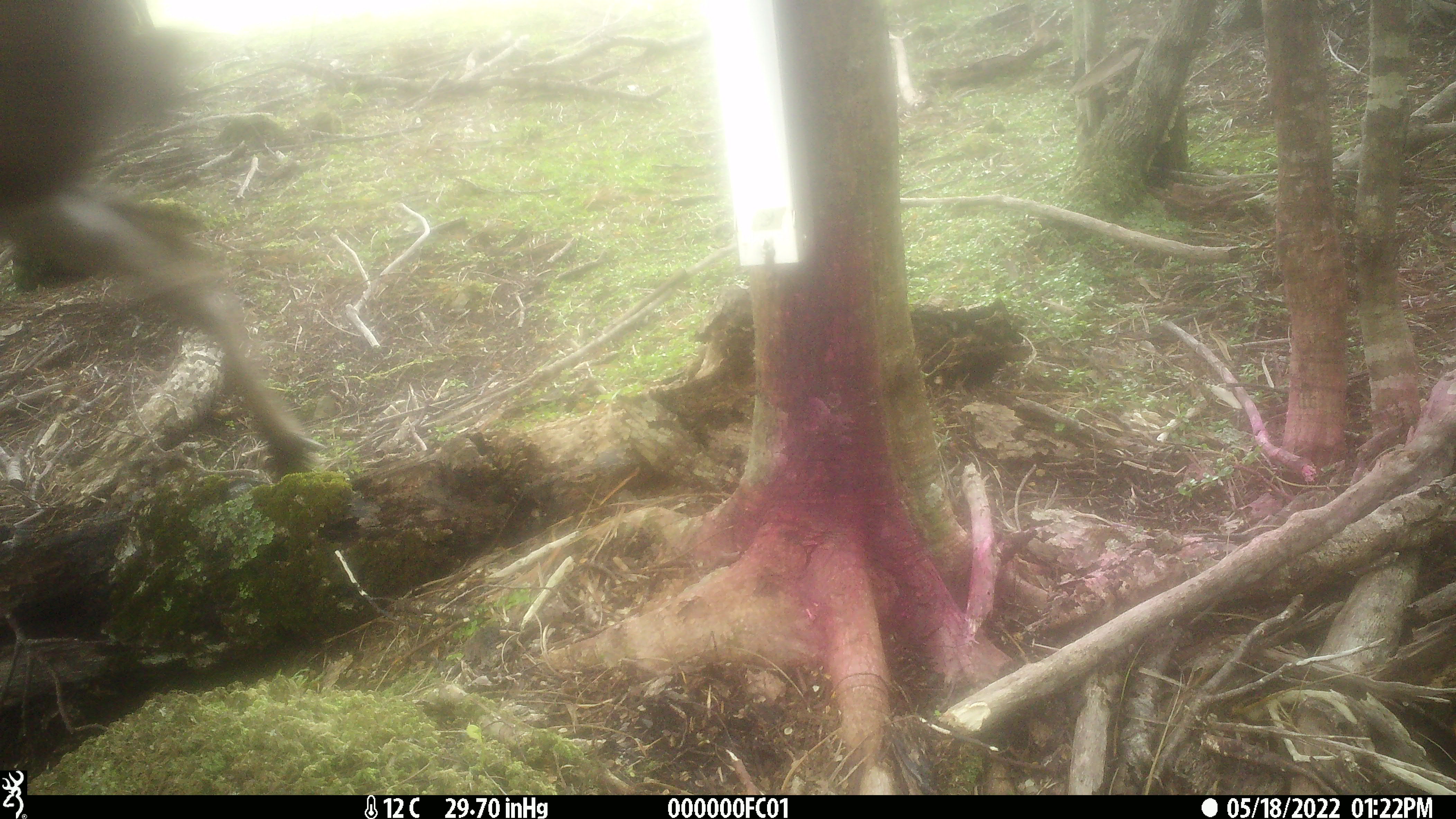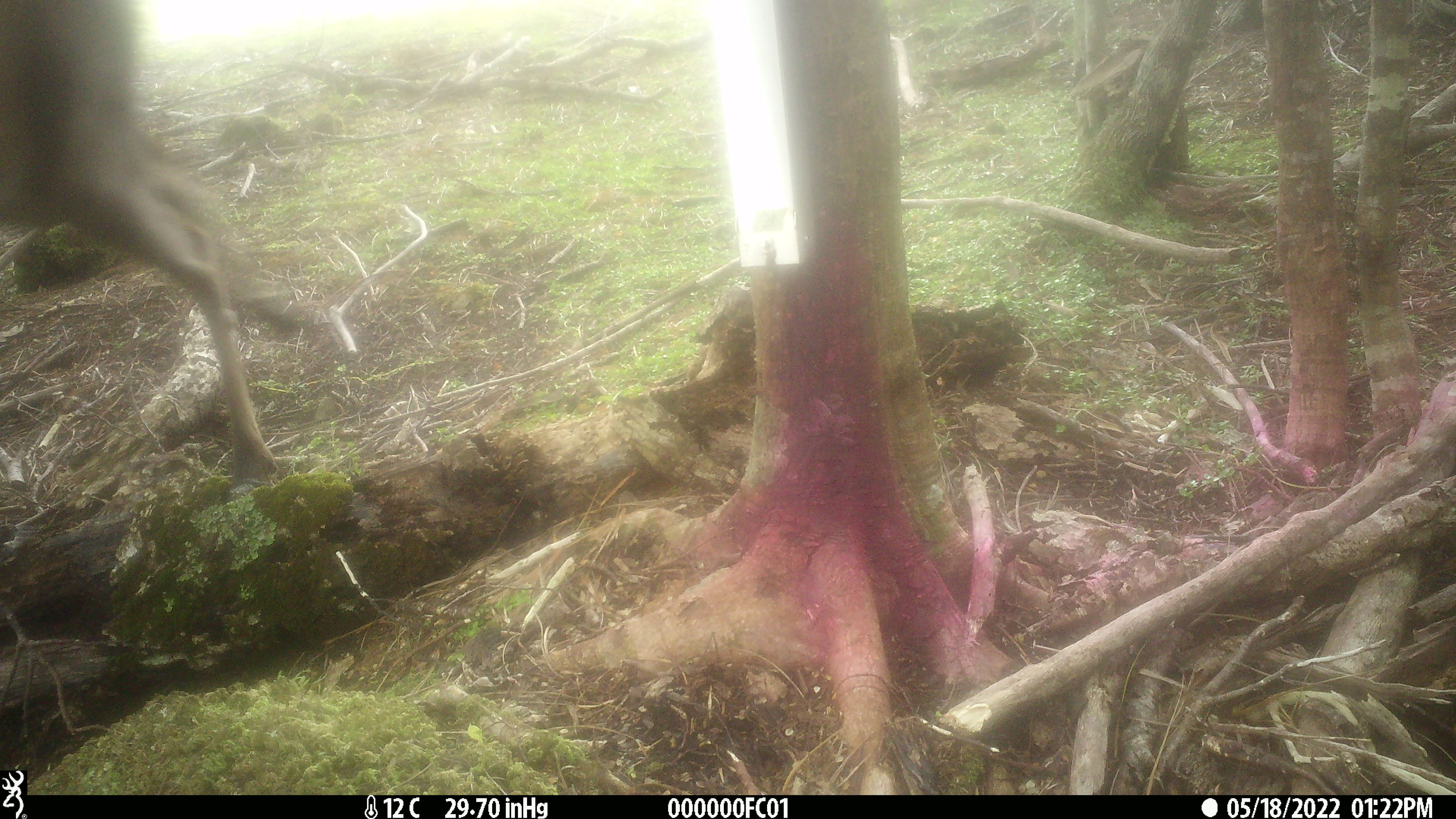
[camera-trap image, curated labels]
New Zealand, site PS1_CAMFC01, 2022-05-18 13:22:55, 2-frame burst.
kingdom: Animalia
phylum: Chordata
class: Mammalia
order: Artiodactyla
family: Cervidae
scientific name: Cervidae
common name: deer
Deer (Cervidae).